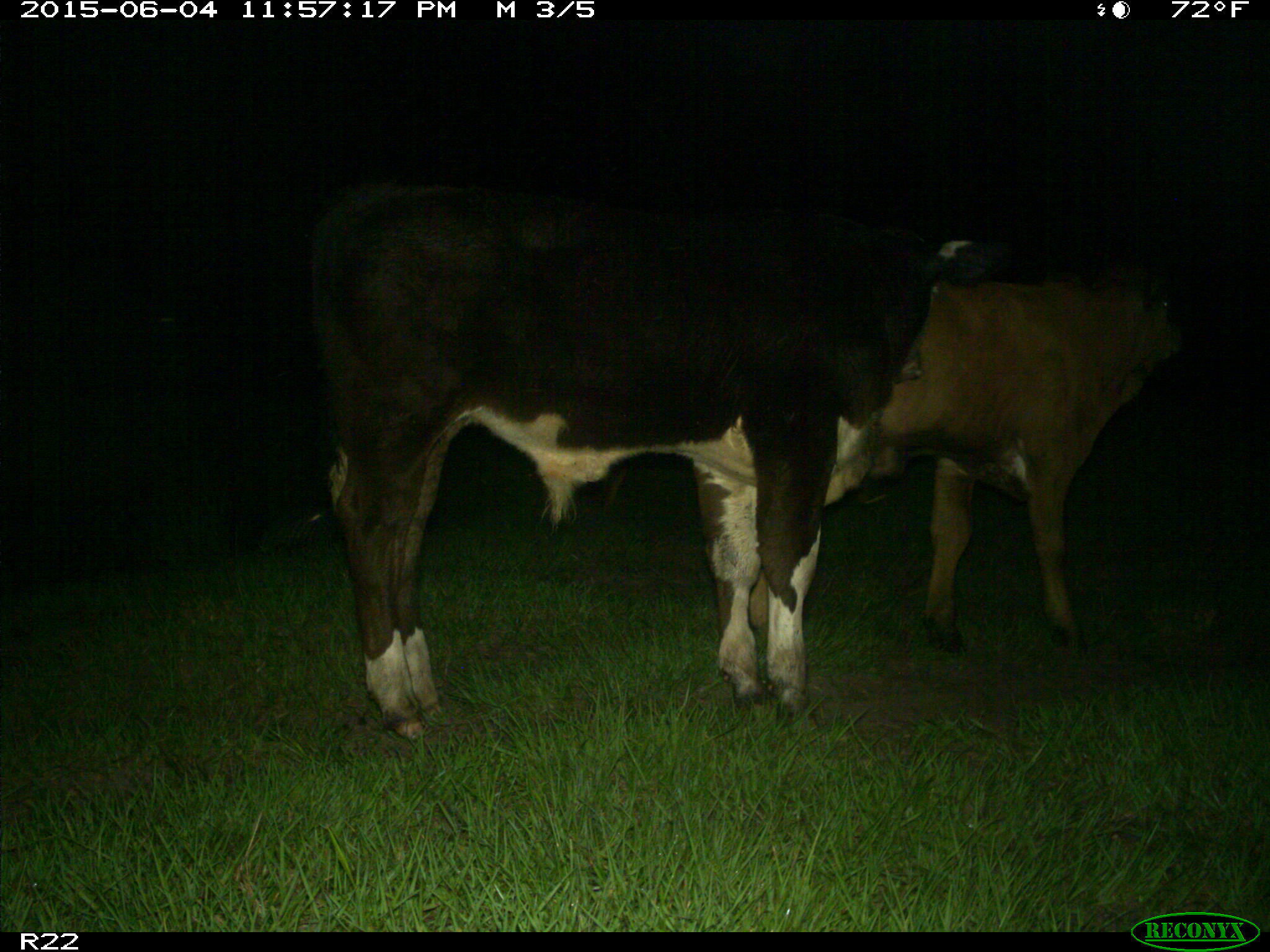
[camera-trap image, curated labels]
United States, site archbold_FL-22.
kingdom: Animalia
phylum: Chordata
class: Mammalia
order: Artiodactyla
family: Bovidae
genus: Bos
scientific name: Bos taurus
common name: domestic cow